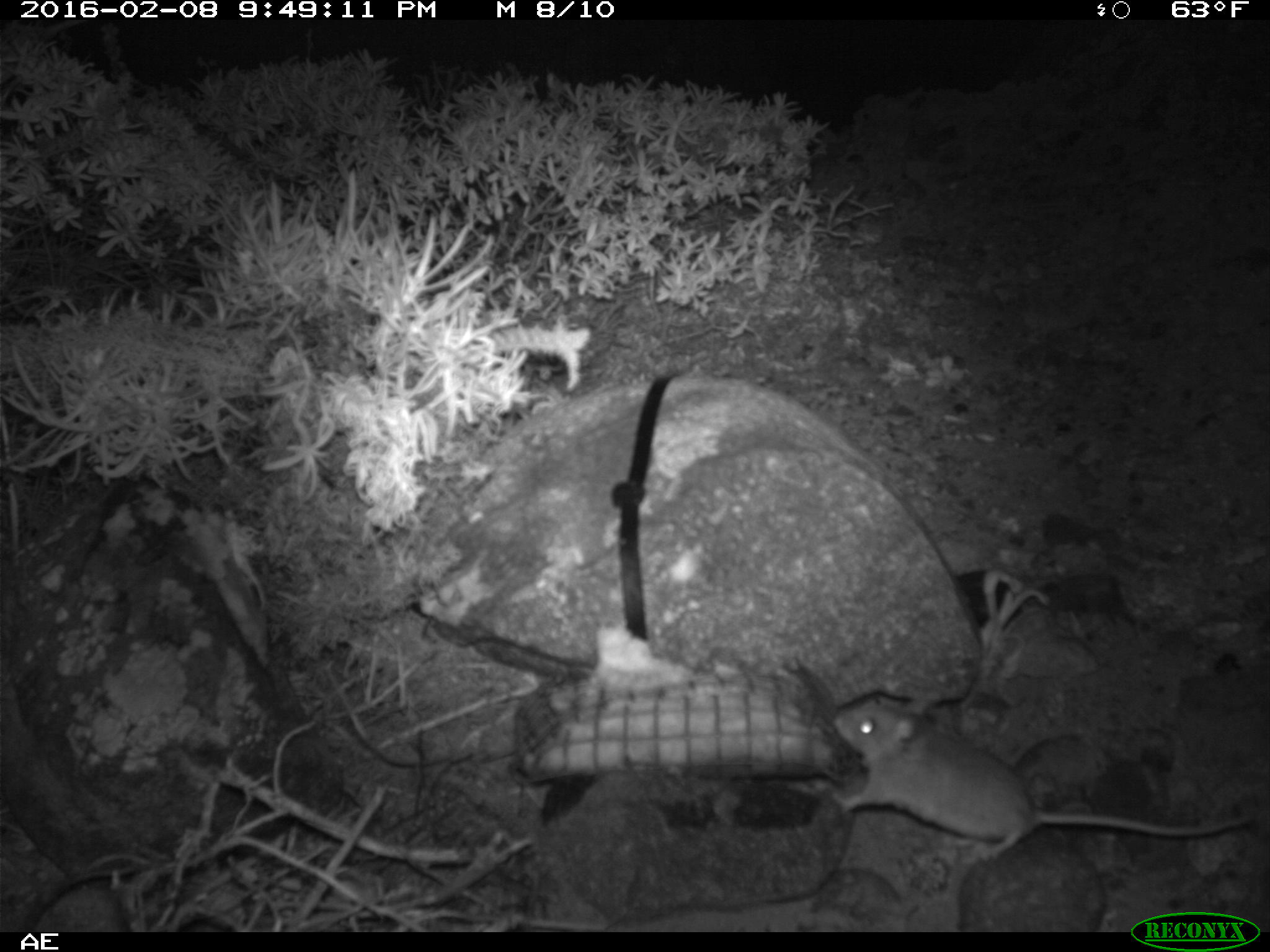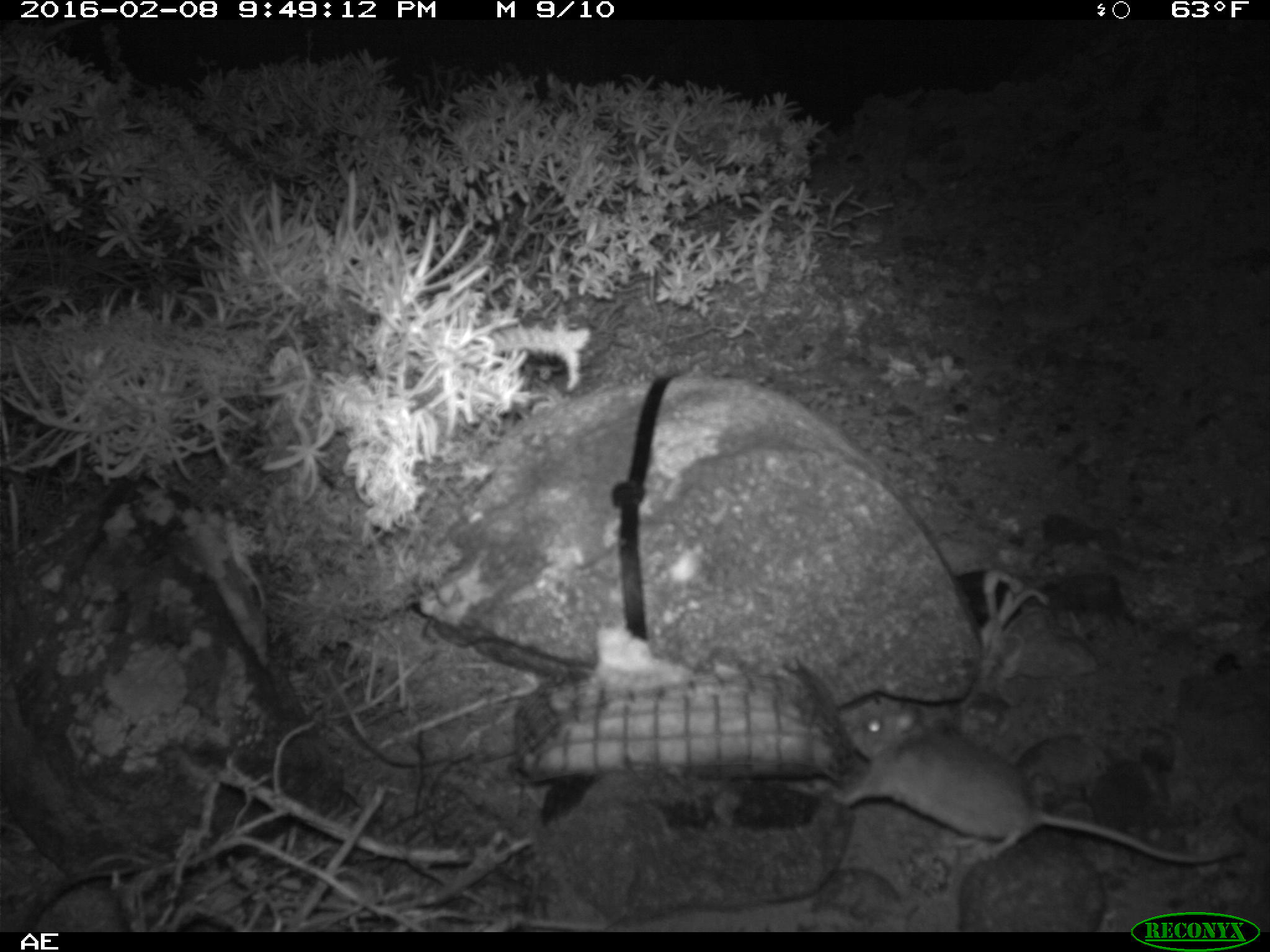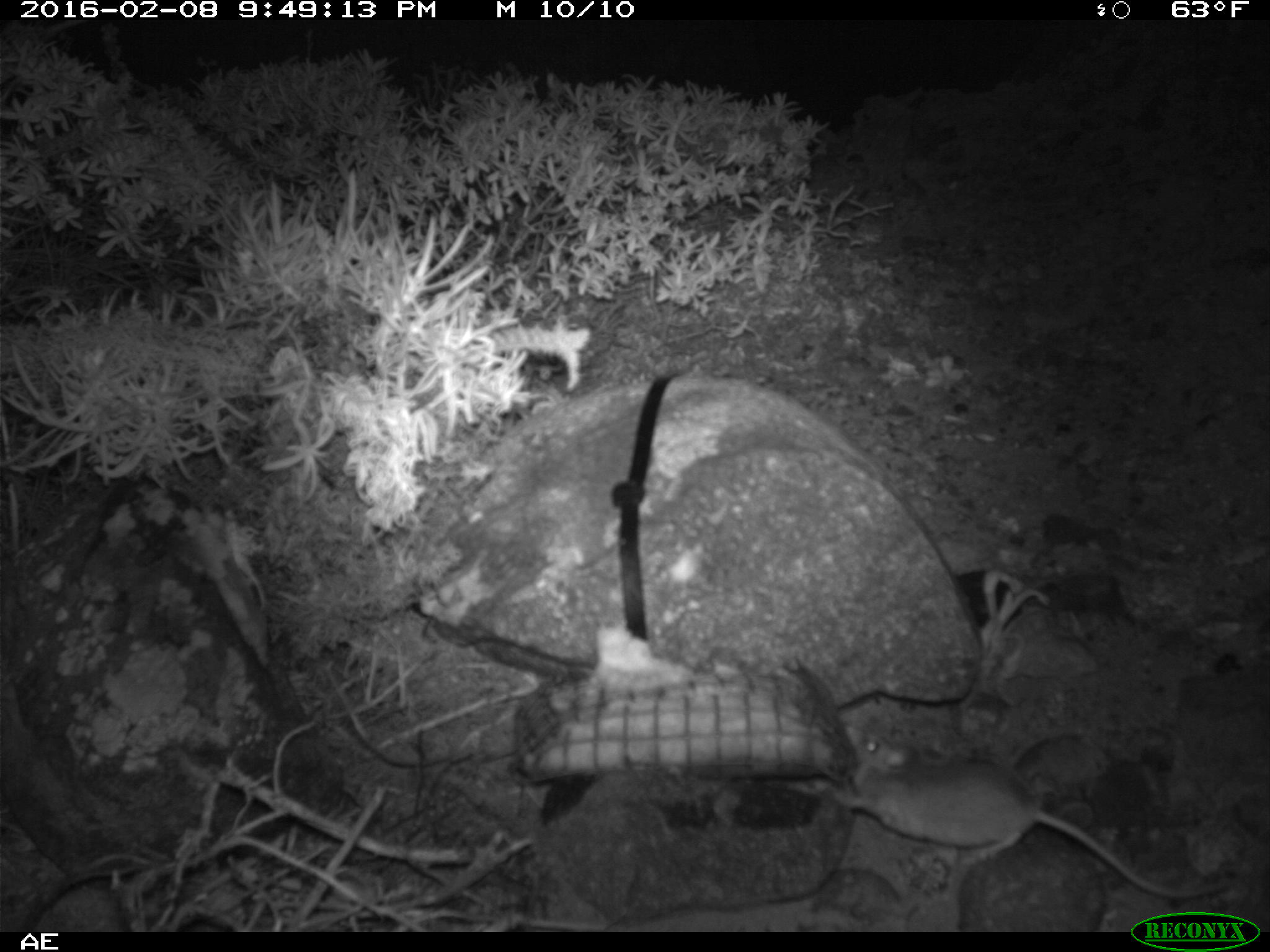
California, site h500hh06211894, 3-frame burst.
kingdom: Animalia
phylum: Chordata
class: Mammalia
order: Rodentia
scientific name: Rodentia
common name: rodent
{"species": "rodent (Rodentia)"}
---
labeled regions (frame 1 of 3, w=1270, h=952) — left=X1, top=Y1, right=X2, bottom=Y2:
rodent: left=830, top=689, right=1252, bottom=862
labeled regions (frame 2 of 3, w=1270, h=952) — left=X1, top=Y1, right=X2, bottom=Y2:
rodent: left=832, top=700, right=1245, bottom=863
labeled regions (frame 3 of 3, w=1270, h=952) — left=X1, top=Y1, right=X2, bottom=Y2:
rodent: left=802, top=721, right=1233, bottom=900